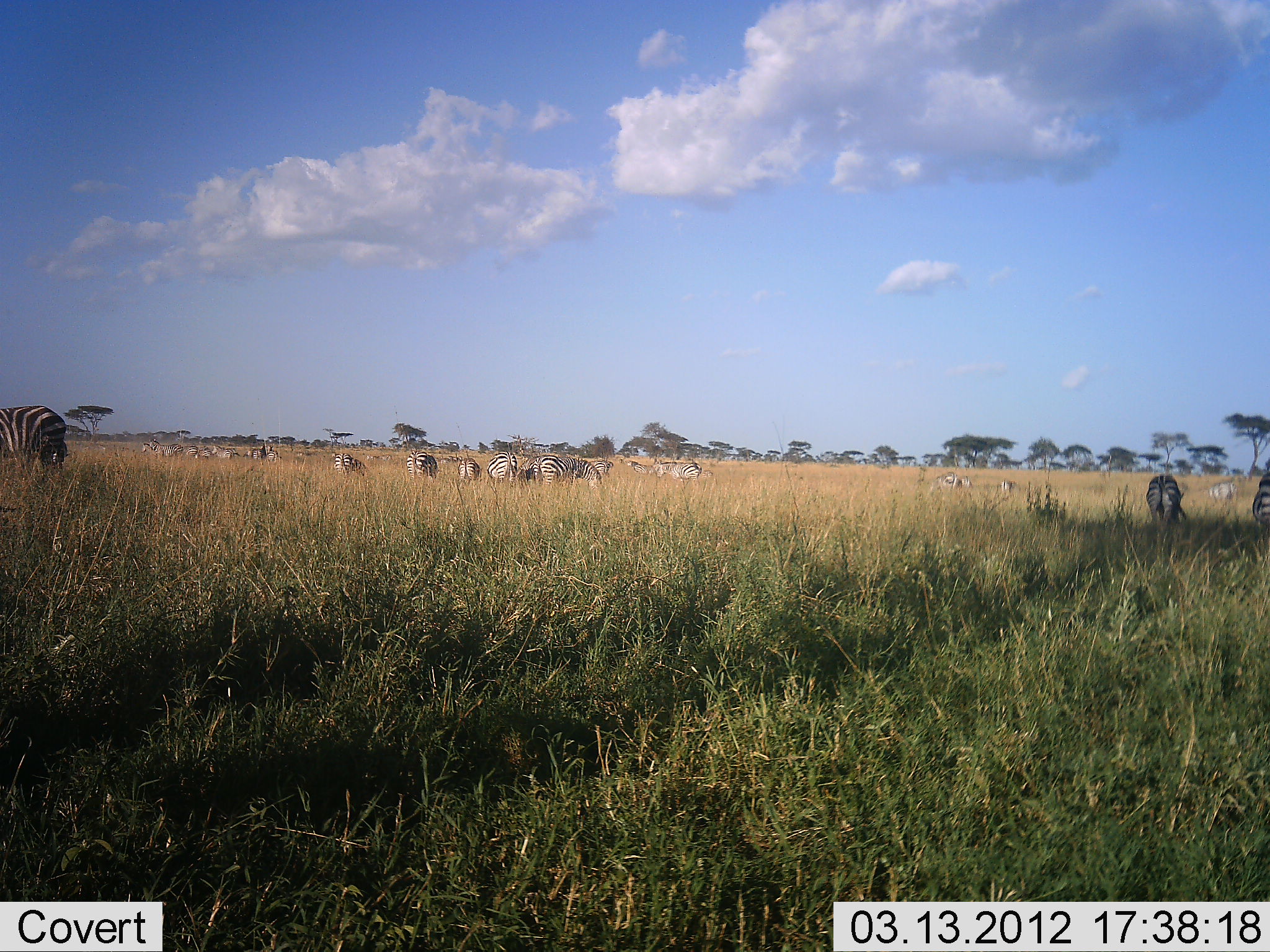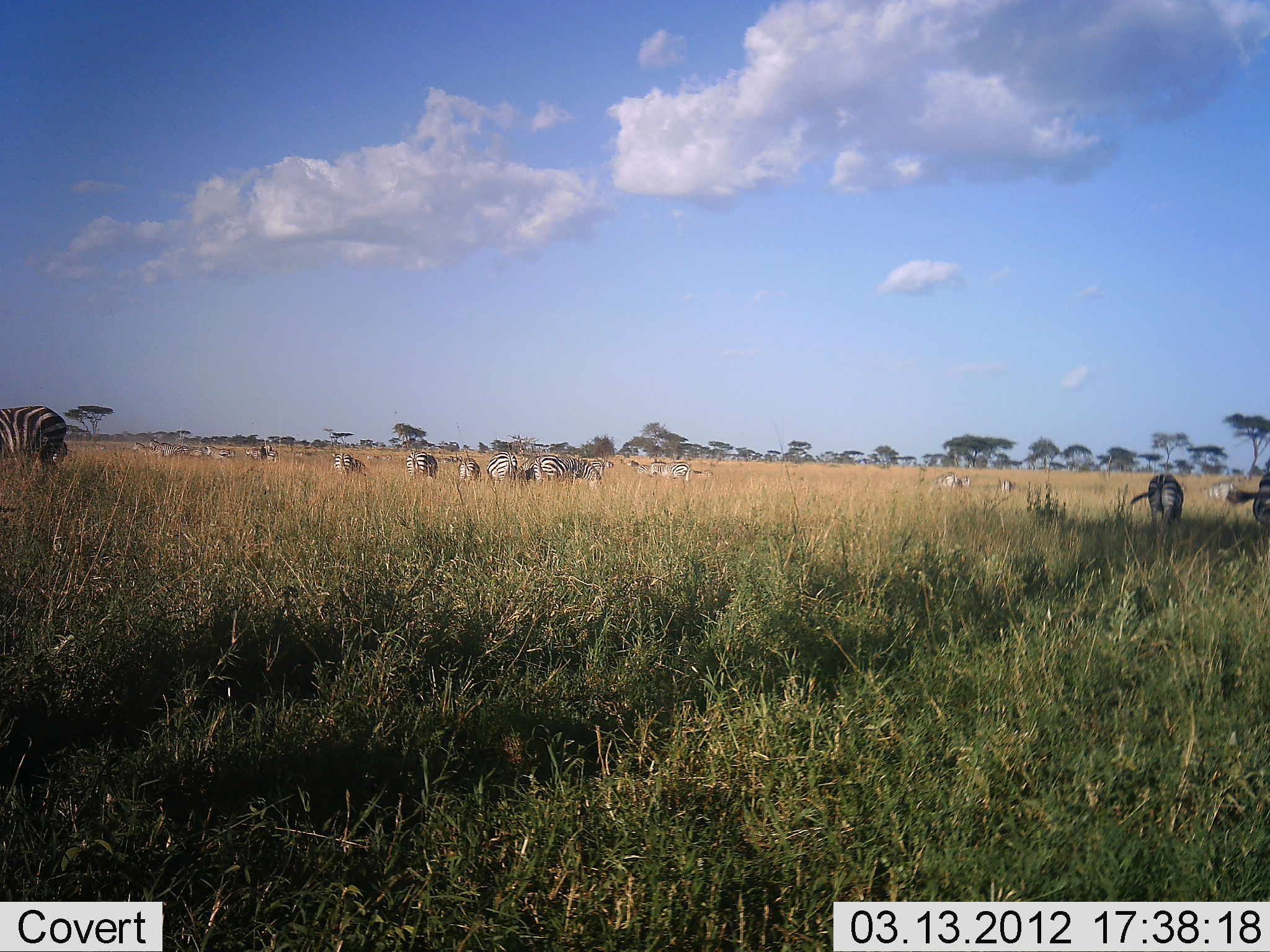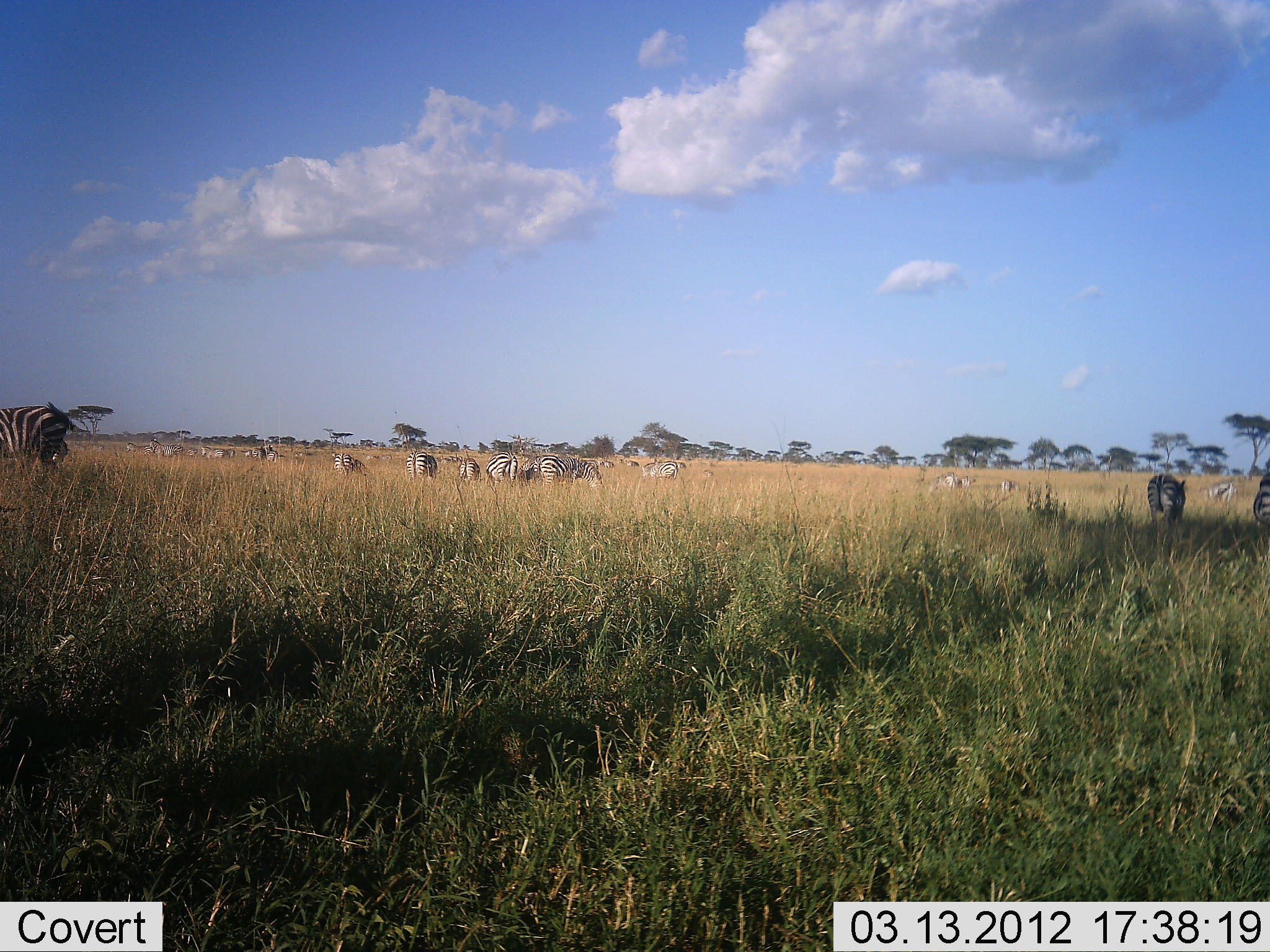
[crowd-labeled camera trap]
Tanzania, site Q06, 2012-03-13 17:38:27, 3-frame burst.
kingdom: Animalia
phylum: Chordata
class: Mammalia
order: Perissodactyla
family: Equidae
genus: Equus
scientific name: Equus quagga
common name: plains zebra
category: zebra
Zebra (plains zebra) (Equus quagga), count 11-50. Behavior (volunteer vote fractions): standing 61%, resting 13%, moving 39%, interacting 9%. Young present (vote fraction): 0%. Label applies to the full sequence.